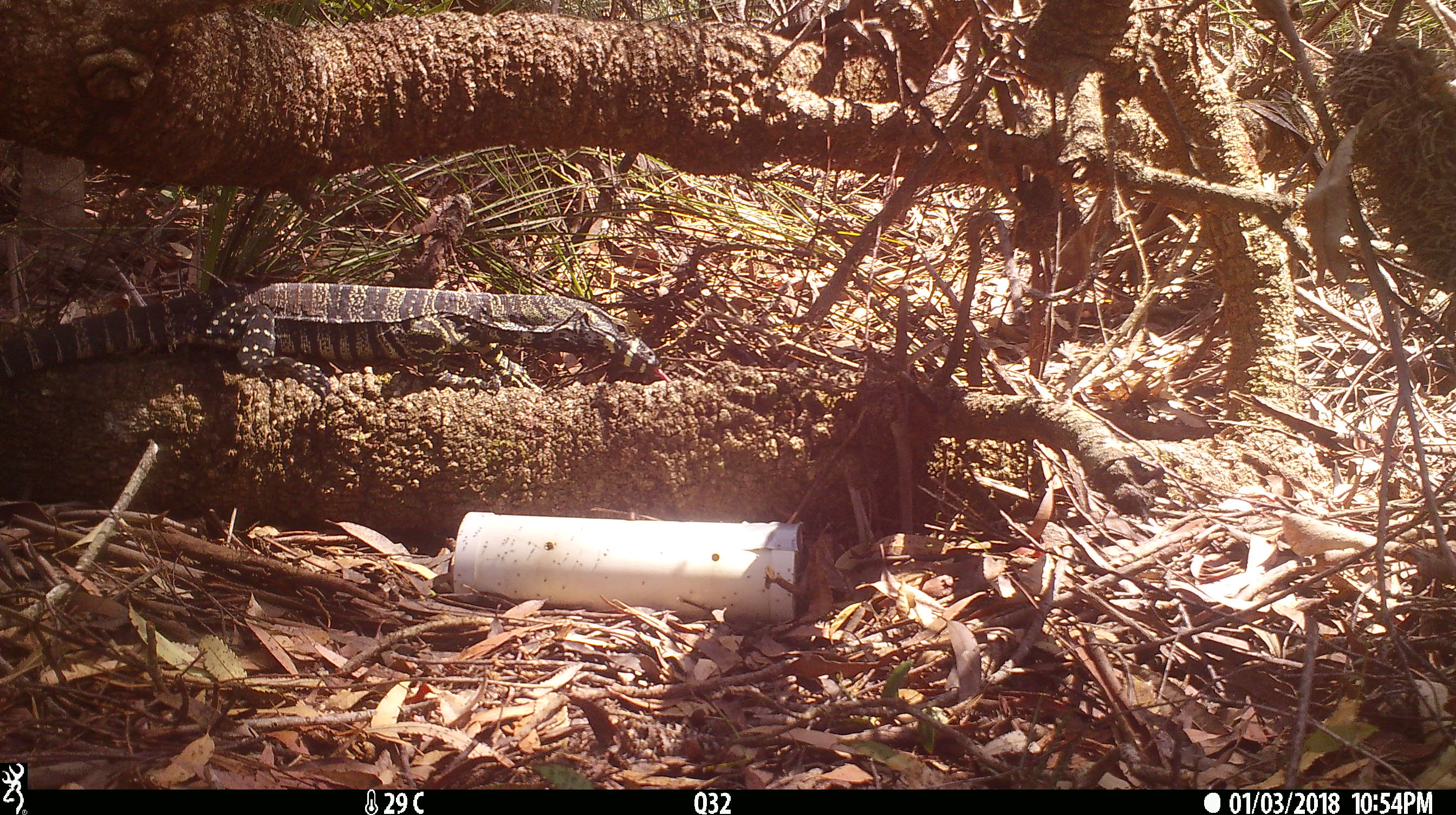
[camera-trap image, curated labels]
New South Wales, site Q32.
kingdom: Animalia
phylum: Chordata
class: Reptilia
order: Squamata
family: Varanidae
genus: Varanus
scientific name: Varanus varius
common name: lace monitor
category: goanna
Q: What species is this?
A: Goanna (lace monitor) (Varanus varius).